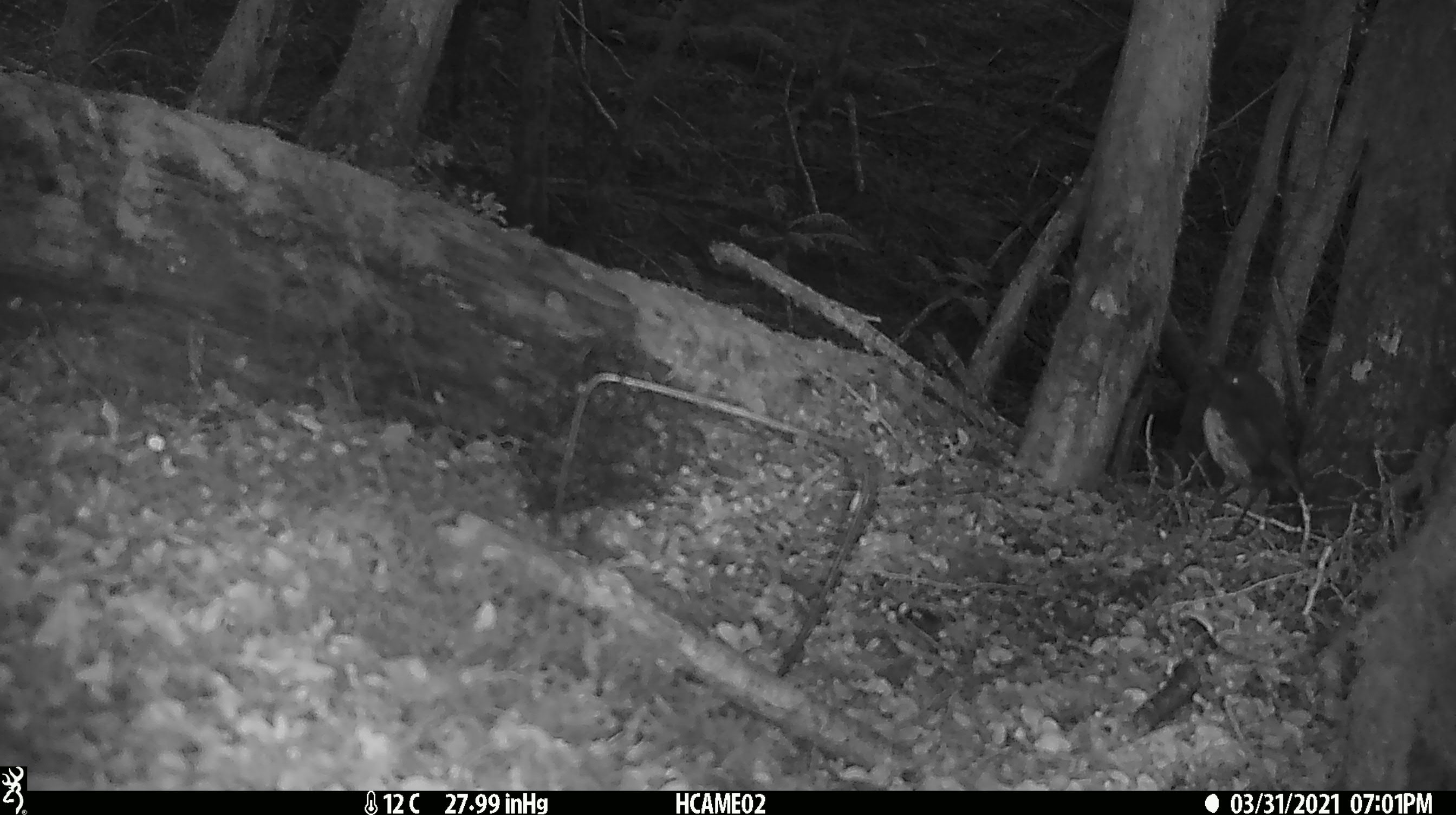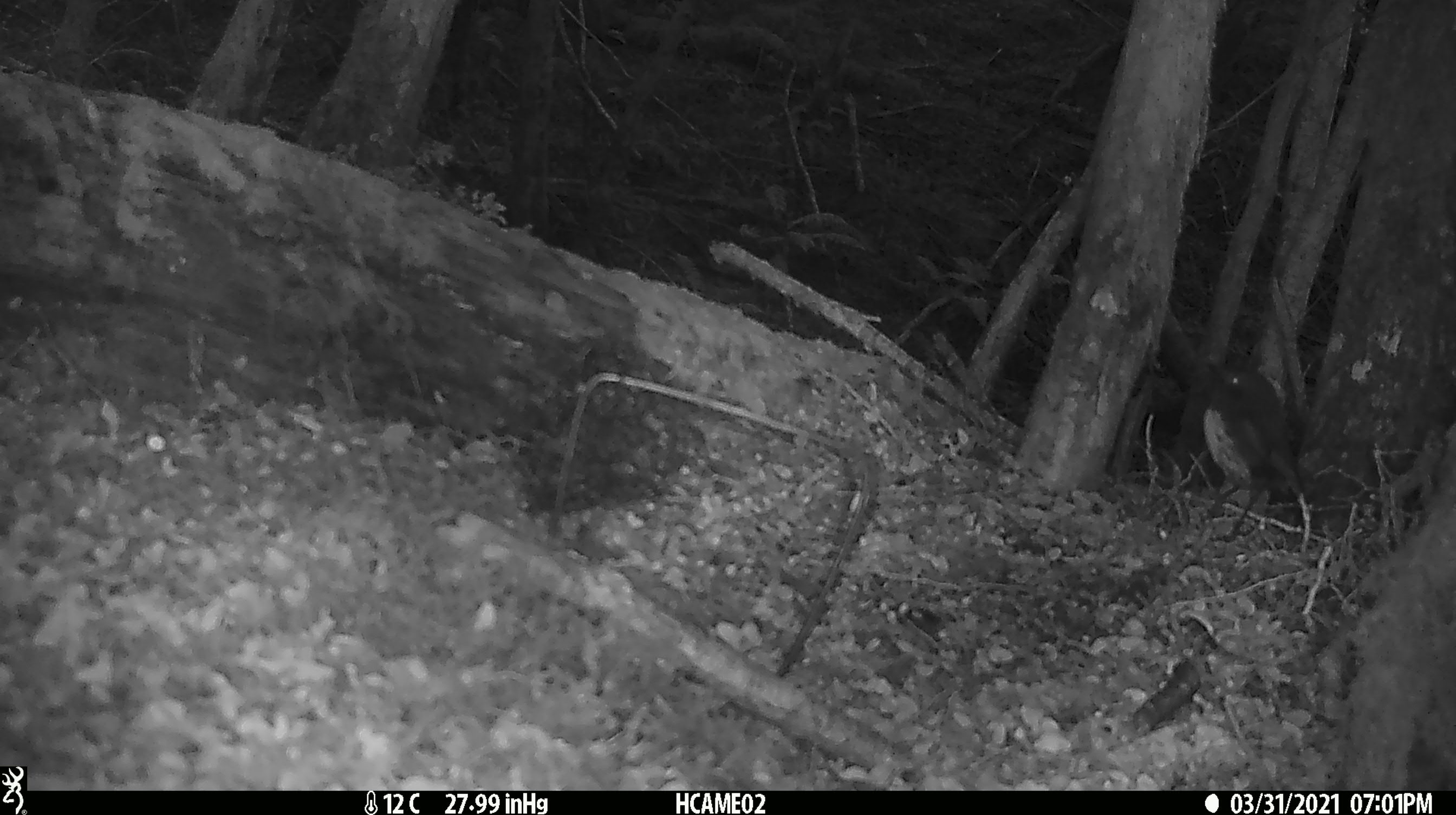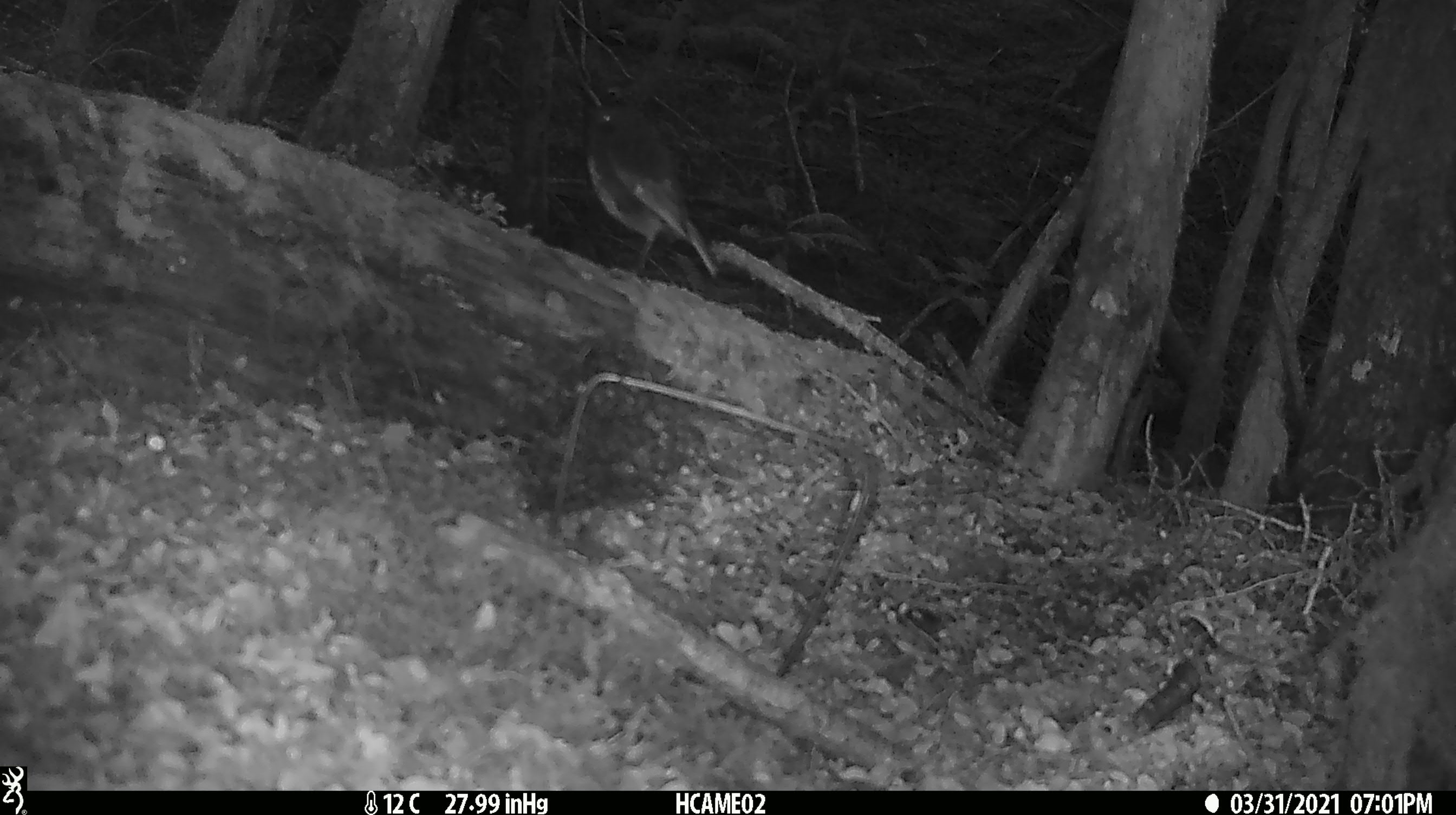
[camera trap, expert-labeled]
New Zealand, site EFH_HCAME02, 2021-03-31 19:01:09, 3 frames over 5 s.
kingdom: Animalia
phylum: Chordata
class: Aves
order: Passeriformes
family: Petroicidae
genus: Petroica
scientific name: Petroica australis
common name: new zealand robin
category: robin